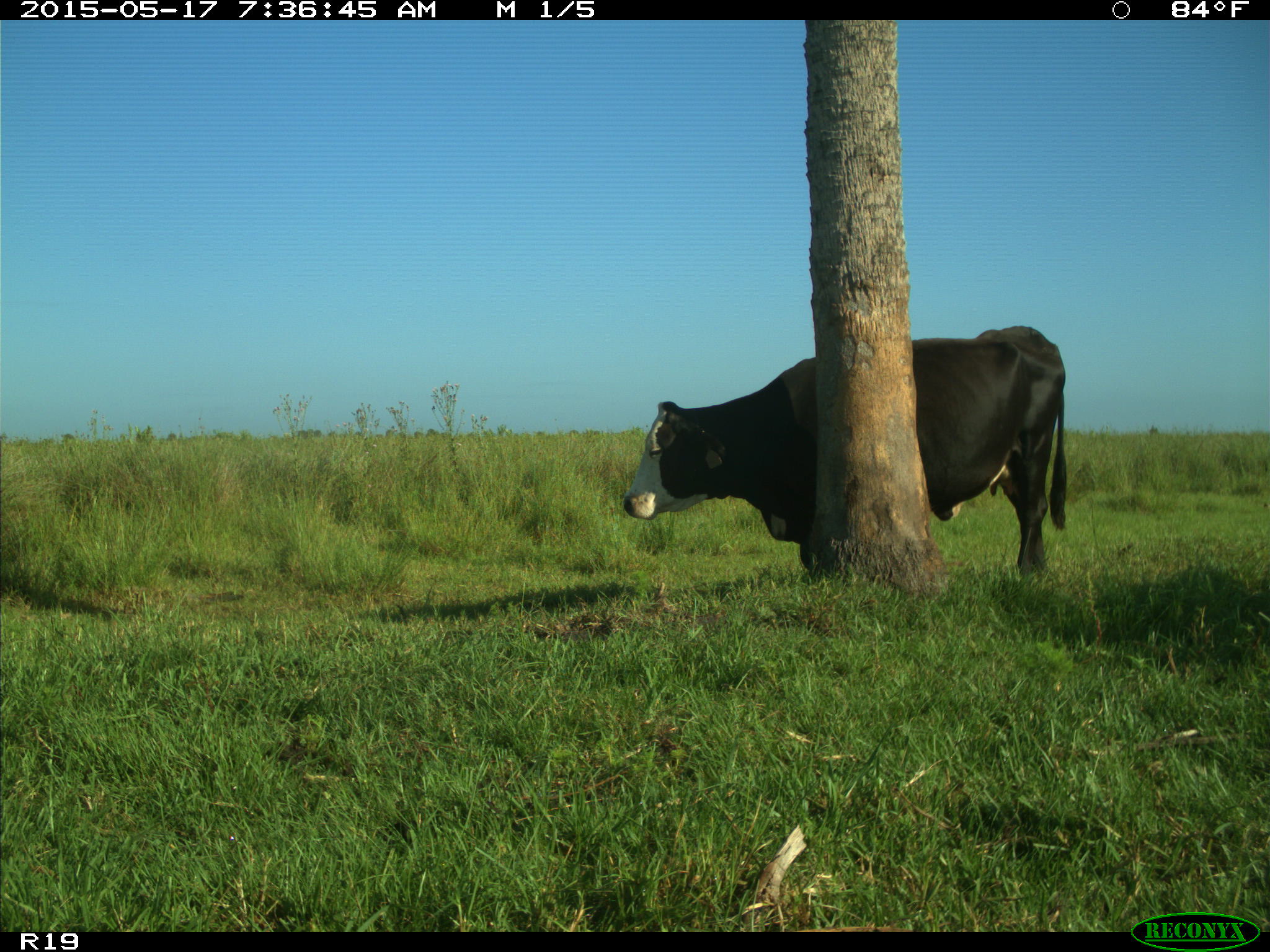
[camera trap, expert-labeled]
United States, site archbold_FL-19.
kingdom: Animalia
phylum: Chordata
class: Mammalia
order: Artiodactyla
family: Bovidae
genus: Bos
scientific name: Bos taurus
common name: domestic cow